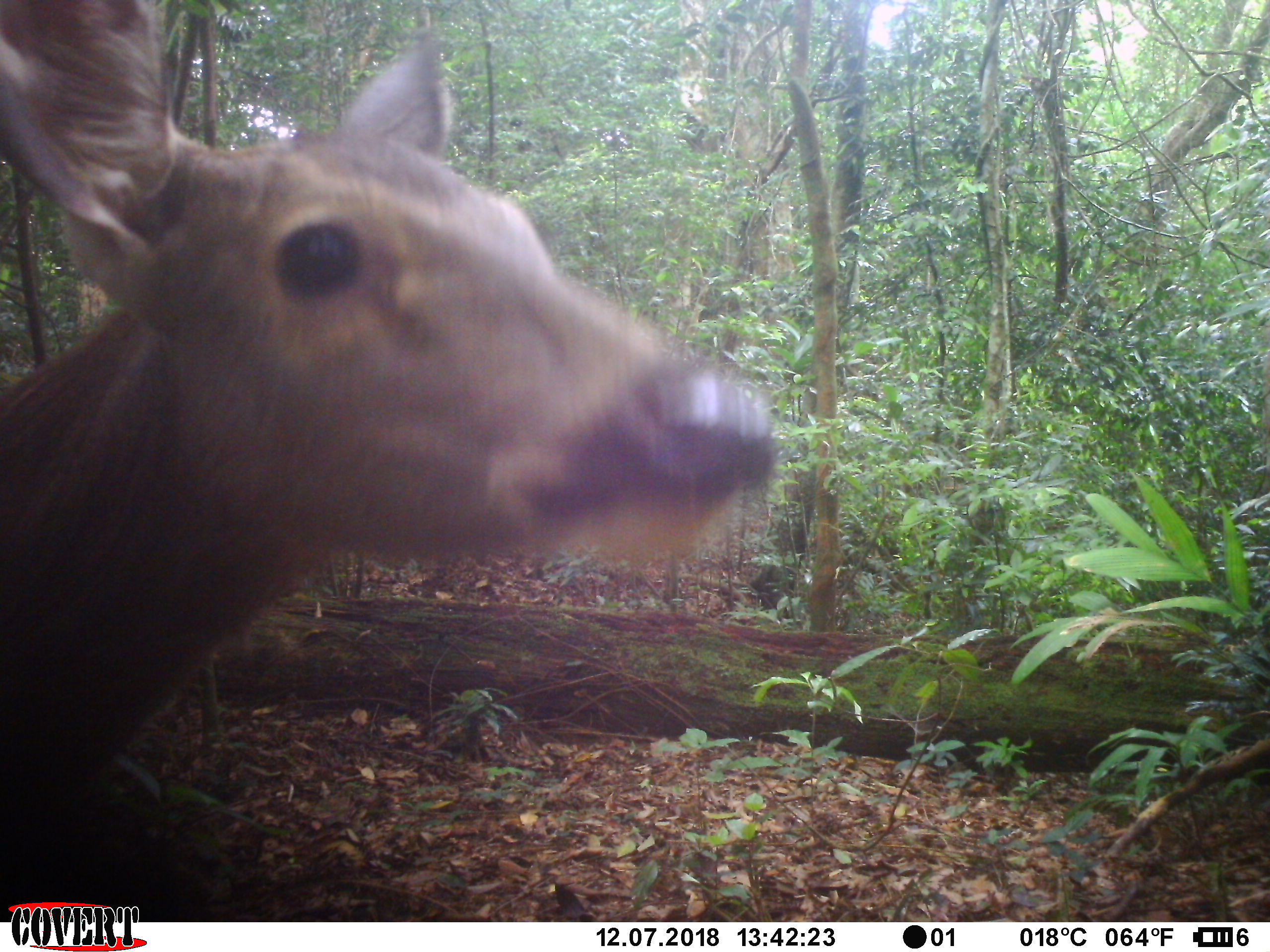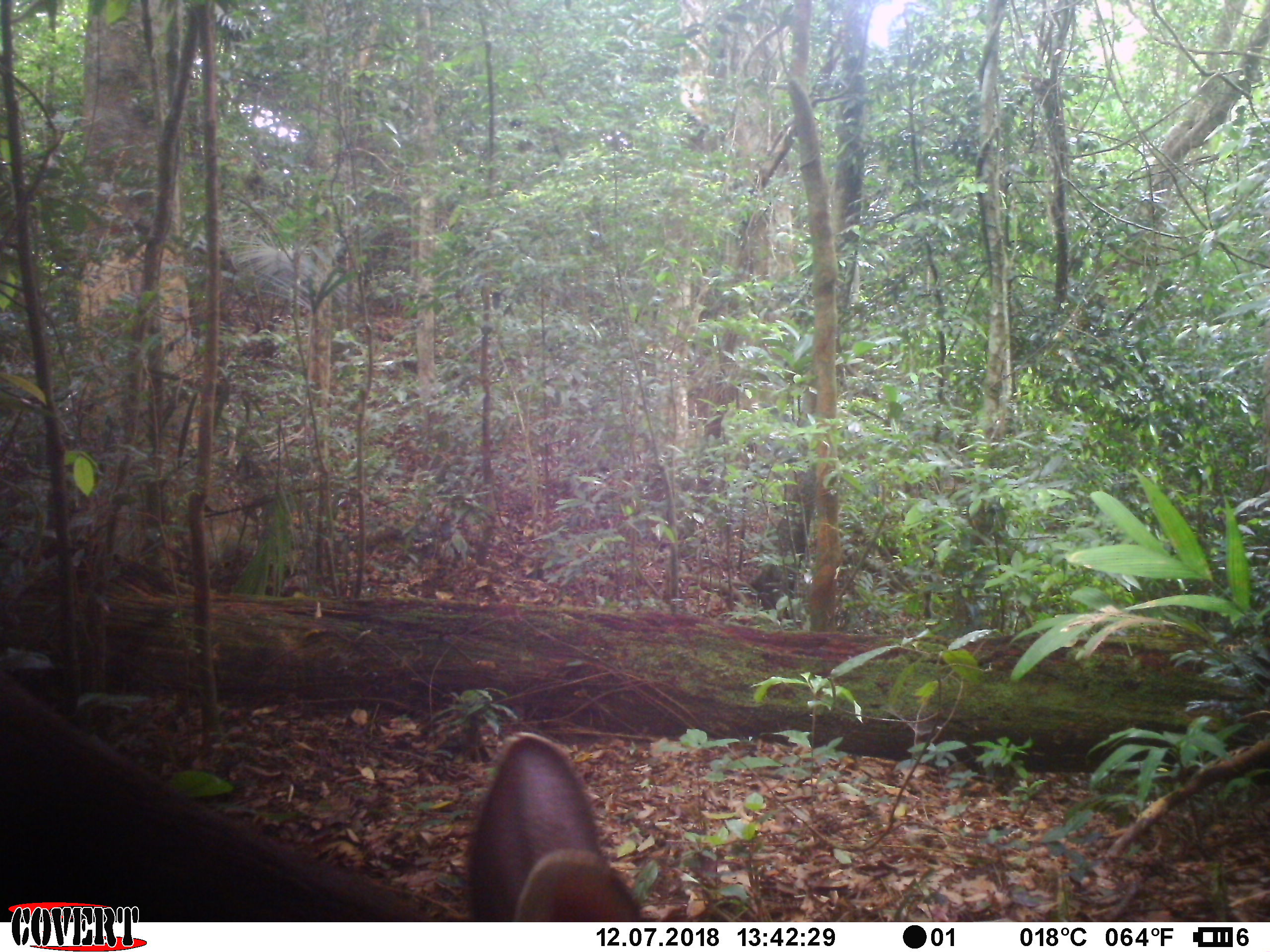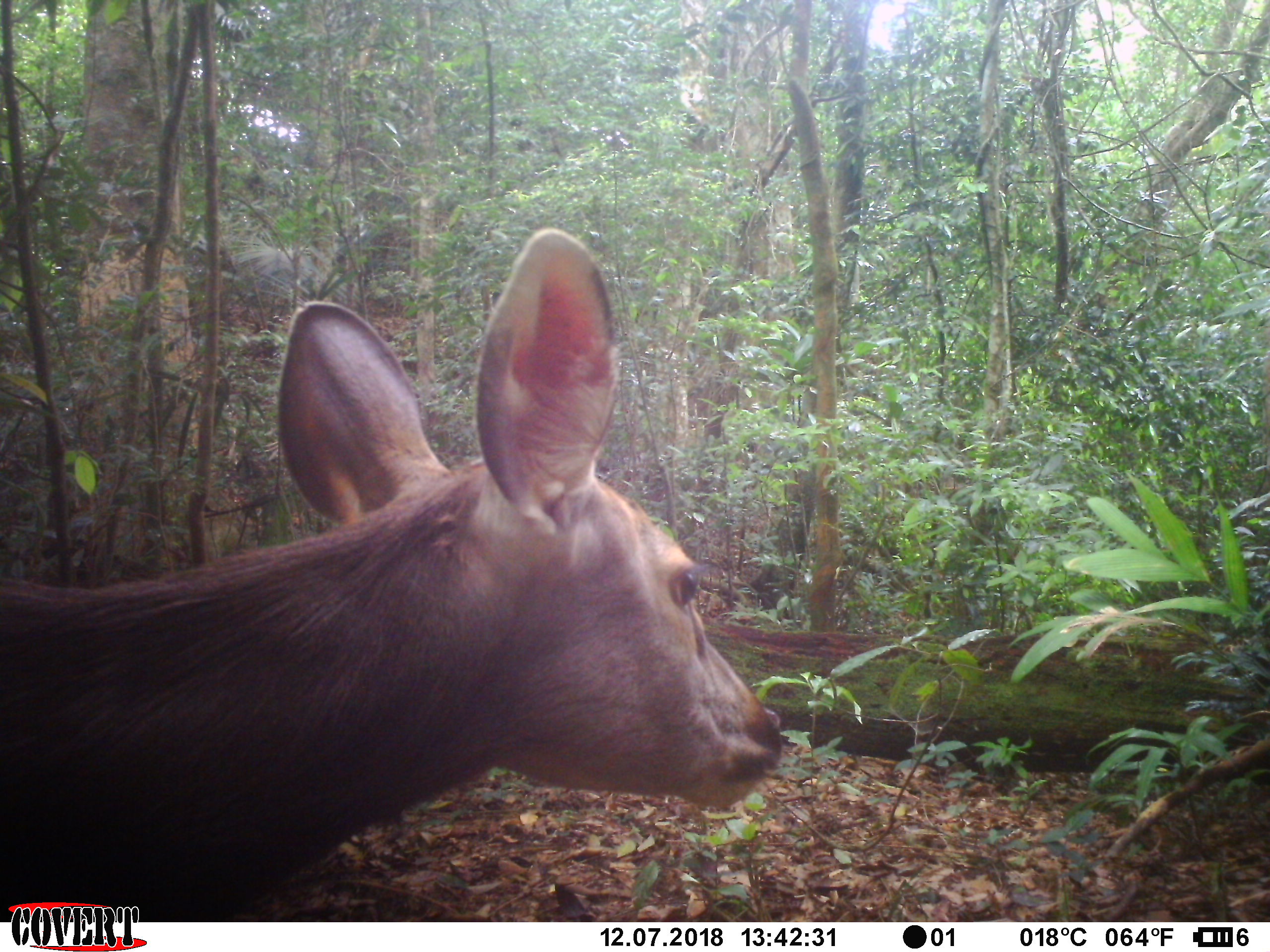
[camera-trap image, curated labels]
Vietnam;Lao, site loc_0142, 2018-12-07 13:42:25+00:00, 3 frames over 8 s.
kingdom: Animalia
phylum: Chordata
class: Mammalia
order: Artiodactyla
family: Cervidae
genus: Rusa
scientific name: Rusa unicolor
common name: sambar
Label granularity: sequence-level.